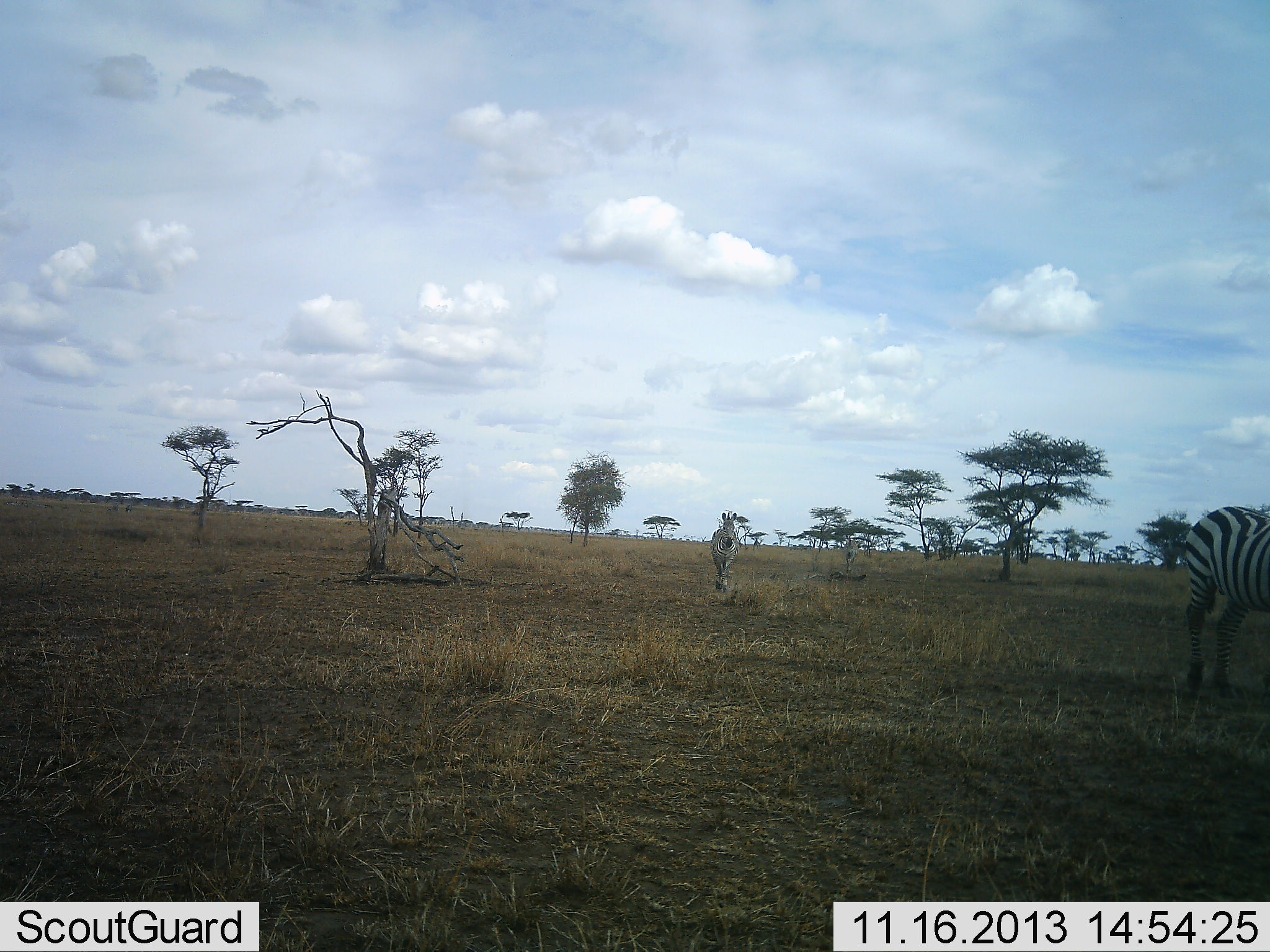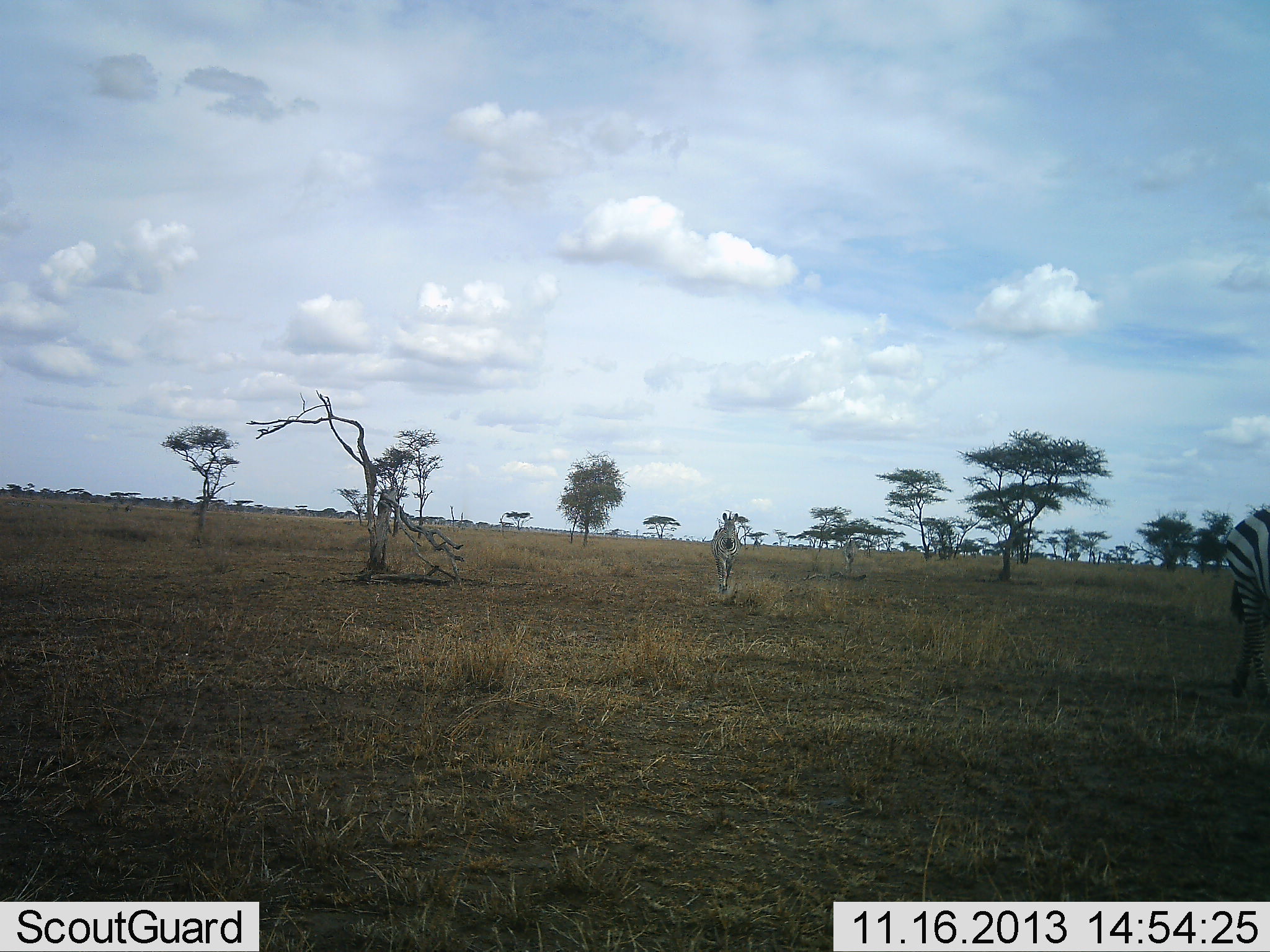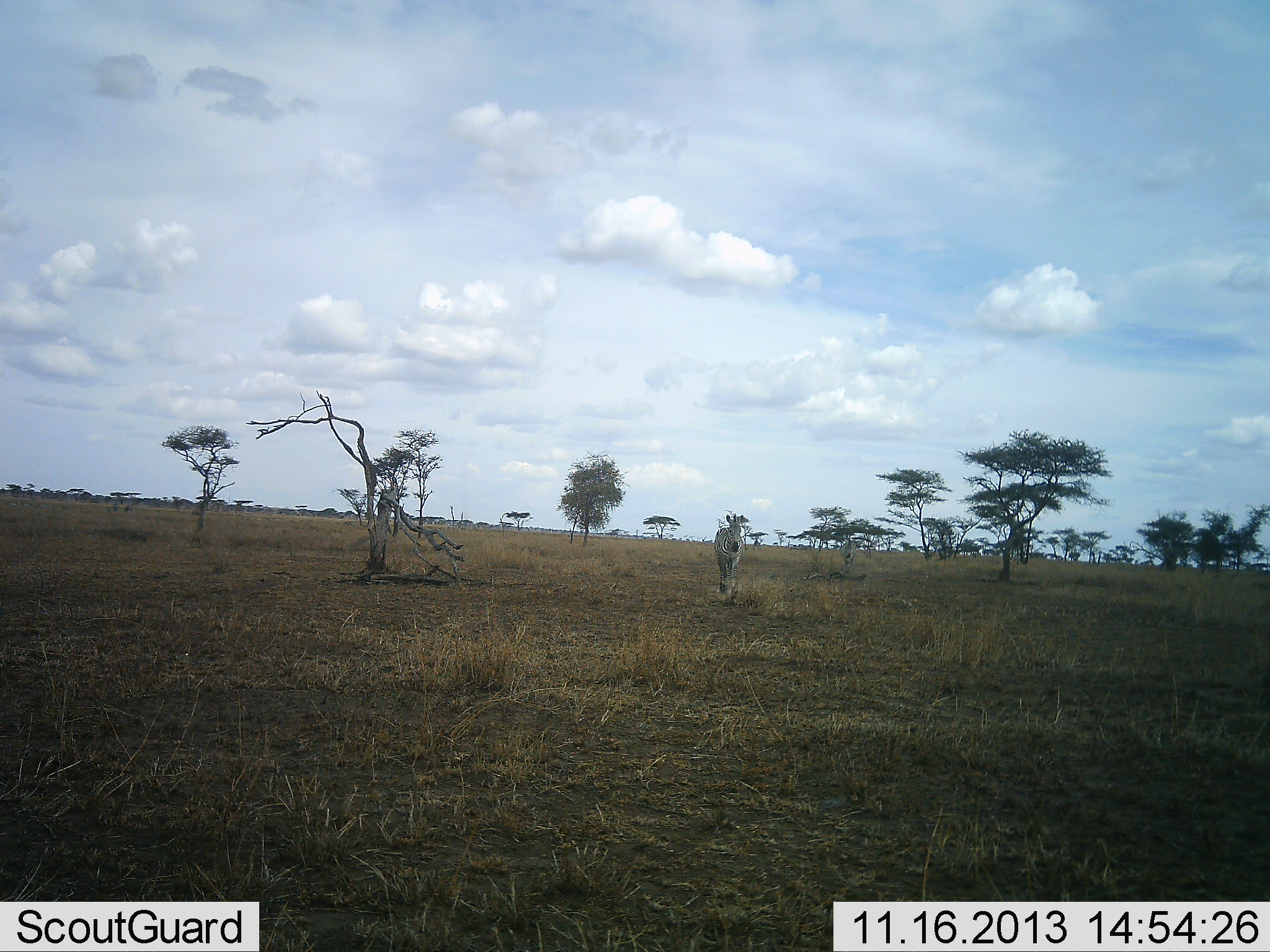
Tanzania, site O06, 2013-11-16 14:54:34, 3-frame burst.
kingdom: Animalia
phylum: Chordata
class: Mammalia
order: Perissodactyla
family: Equidae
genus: Equus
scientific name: Equus quagga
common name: plains zebra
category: zebra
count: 2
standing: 4%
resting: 0%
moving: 96%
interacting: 0%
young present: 0%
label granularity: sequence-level